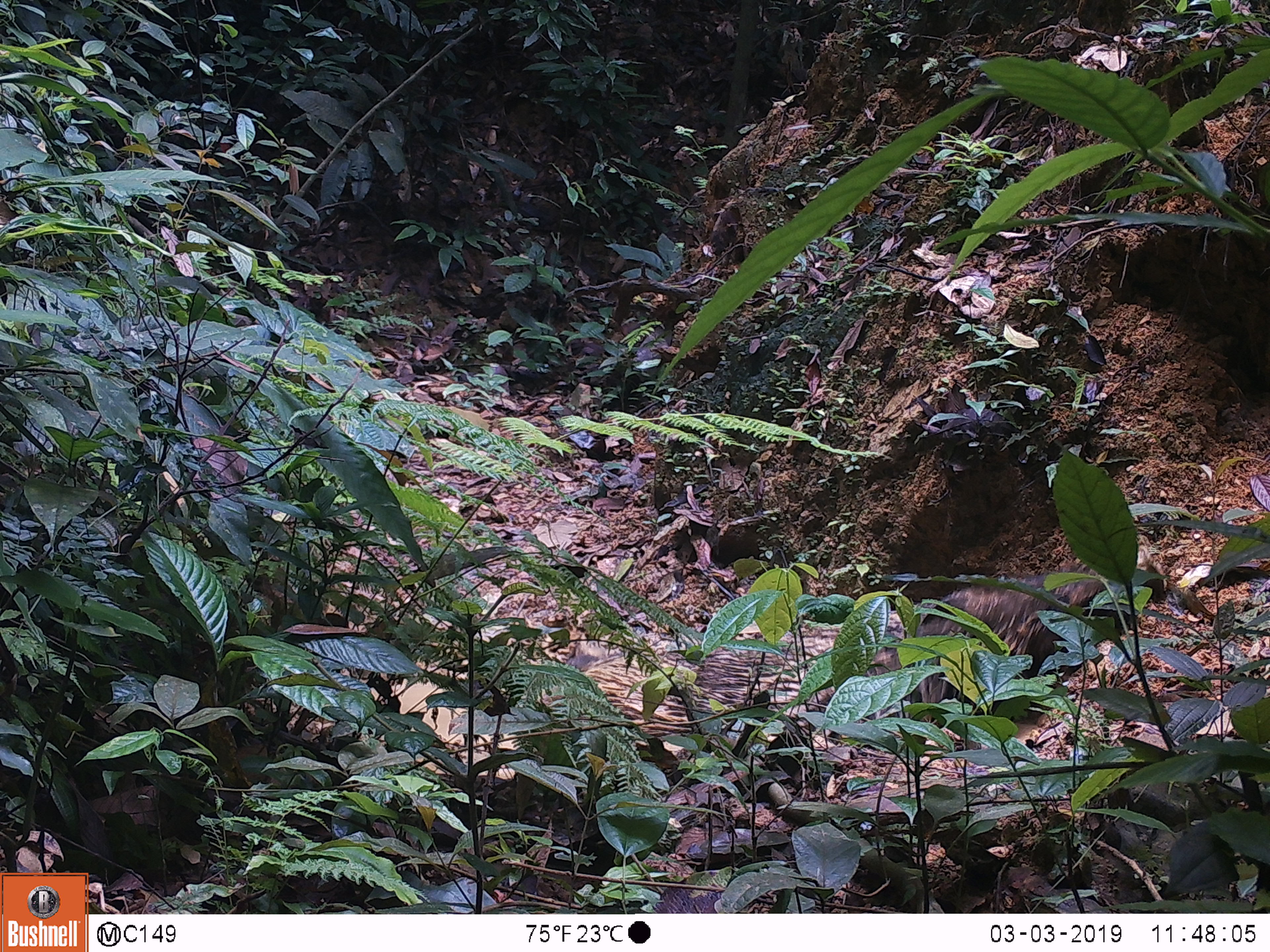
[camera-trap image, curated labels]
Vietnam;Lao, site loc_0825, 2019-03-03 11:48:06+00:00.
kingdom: Animalia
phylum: Chordata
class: Mammalia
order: Artiodactyla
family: Suidae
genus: Sus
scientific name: Sus scrofa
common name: eurasian wild pig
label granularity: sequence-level